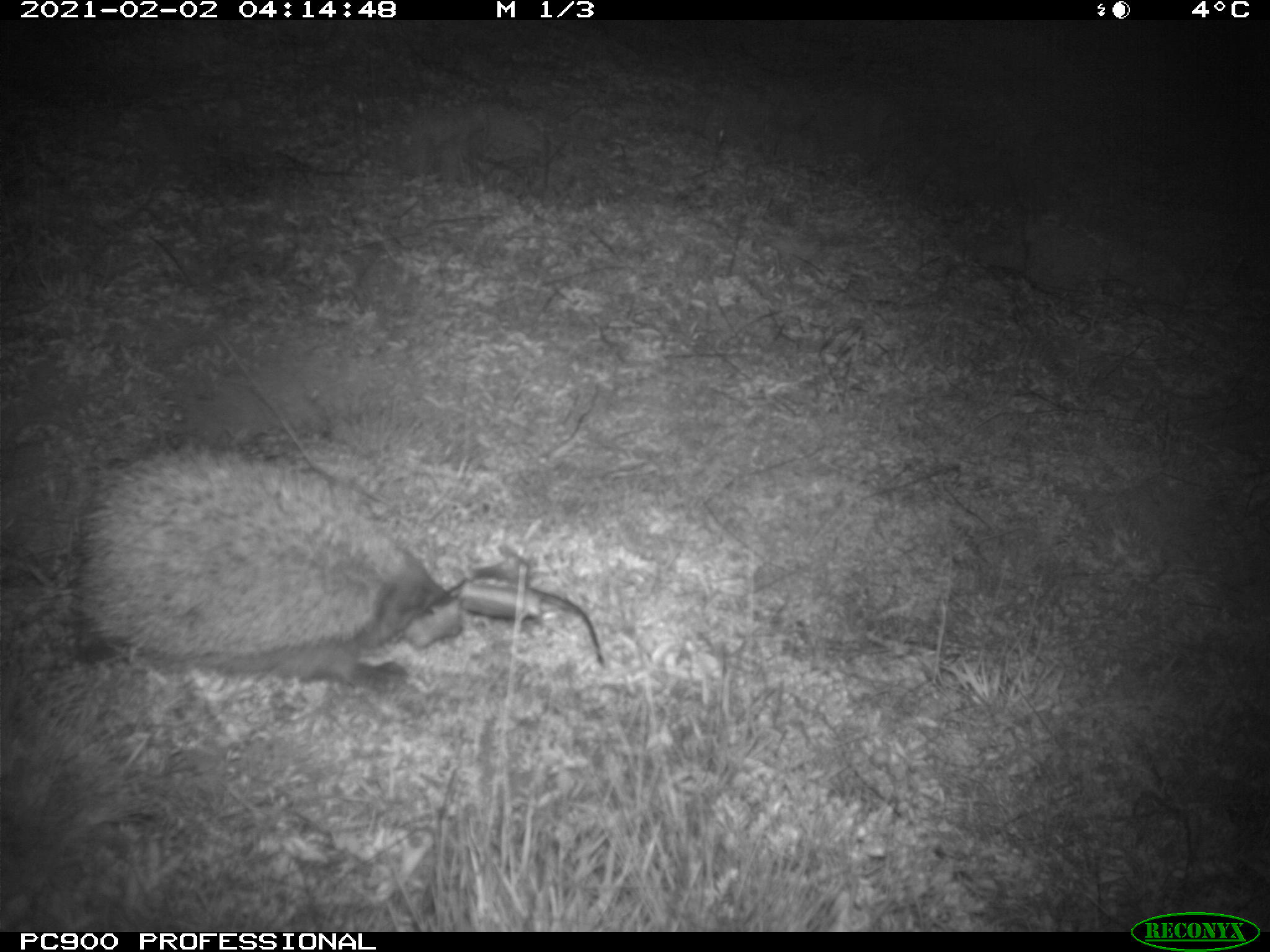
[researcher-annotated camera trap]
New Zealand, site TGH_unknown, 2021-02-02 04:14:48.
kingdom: Animalia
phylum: Chordata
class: Mammalia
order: Eulipotyphla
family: Erinaceidae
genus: Erinaceus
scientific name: Erinaceus europaeus europaeus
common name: european hedgehog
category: hedgehog